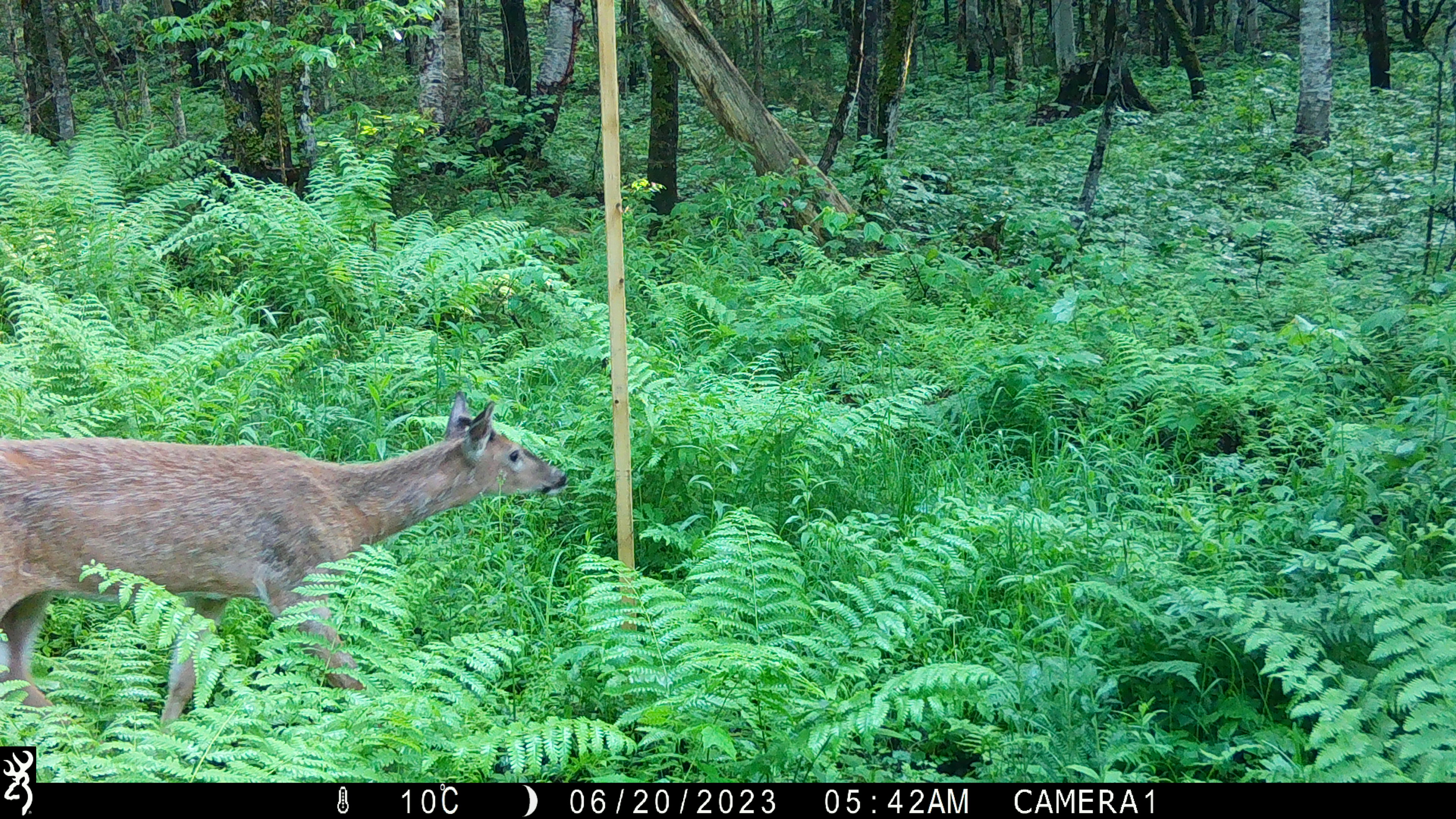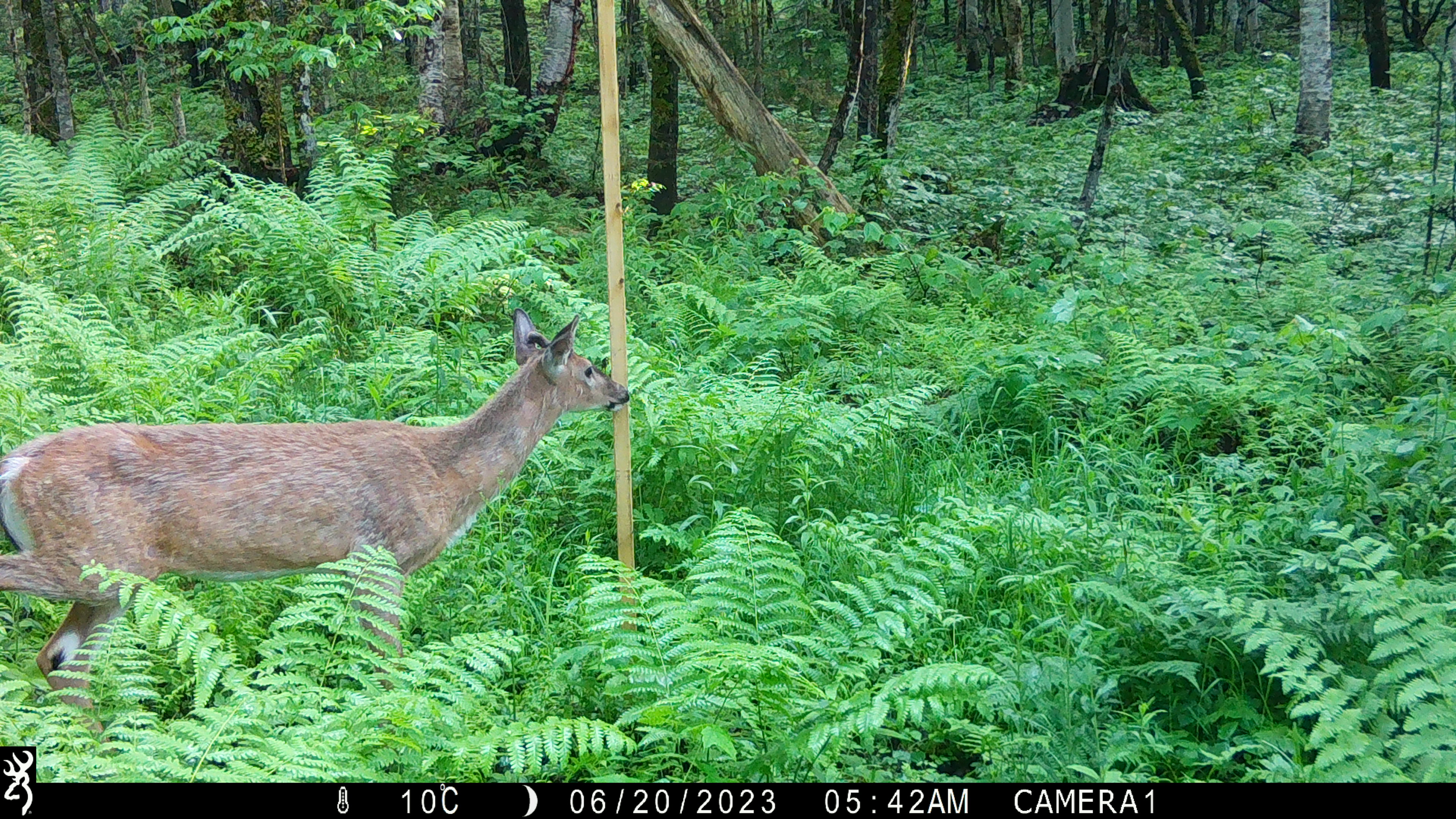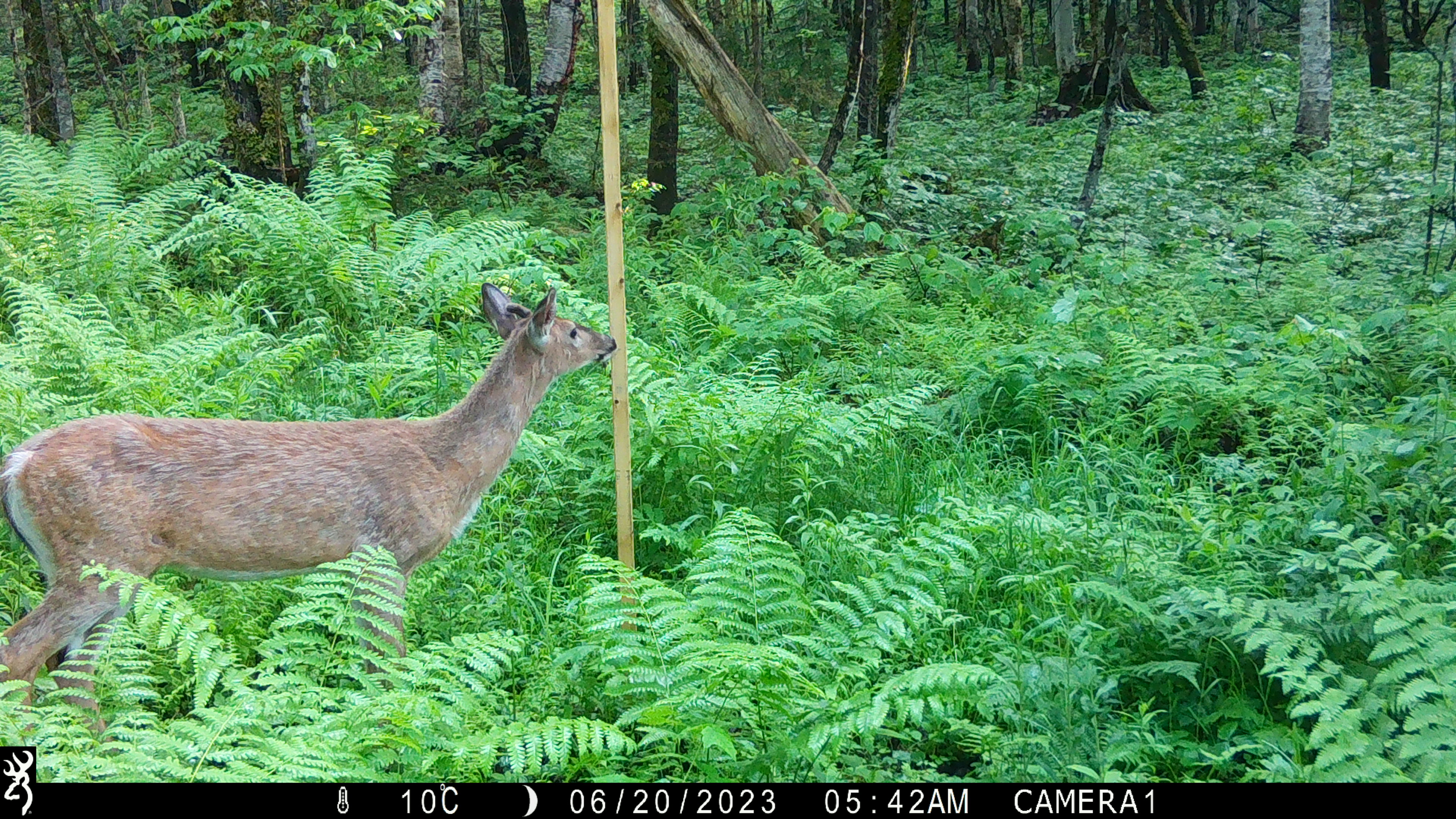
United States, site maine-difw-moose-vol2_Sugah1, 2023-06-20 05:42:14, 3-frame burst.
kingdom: Animalia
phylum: Chordata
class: Mammalia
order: Artiodactyla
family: Cervidae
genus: Odocoileus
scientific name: Odocoileus virginianus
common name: white-tailed deer